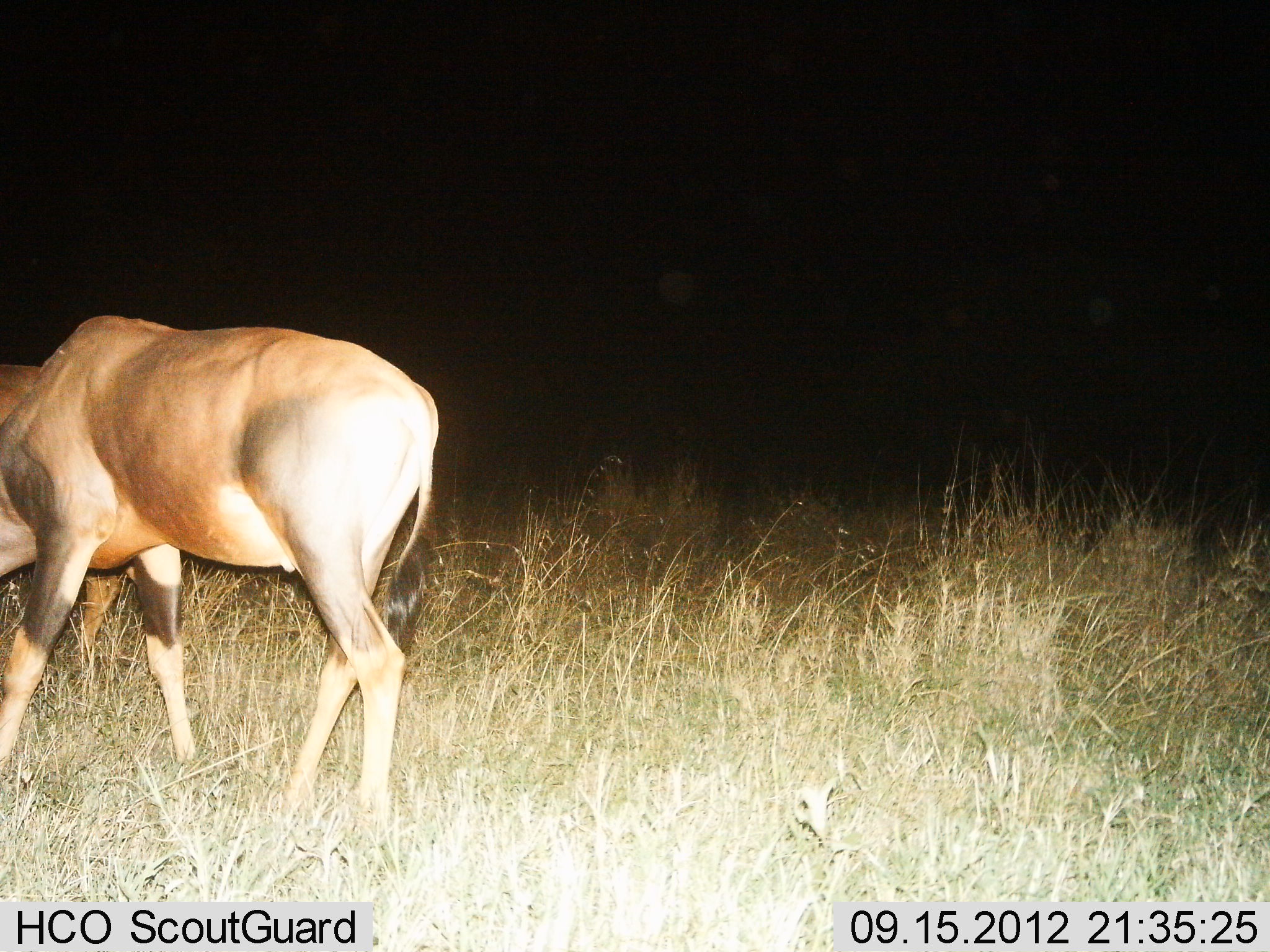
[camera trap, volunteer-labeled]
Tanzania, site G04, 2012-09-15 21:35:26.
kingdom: Animalia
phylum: Chordata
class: Mammalia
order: Artiodactyla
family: Bovidae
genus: Damaliscus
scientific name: Damaliscus lunatus jimela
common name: topi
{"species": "topi (Damaliscus lunatus jimela)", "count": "1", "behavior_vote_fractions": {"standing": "50%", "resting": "0%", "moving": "40%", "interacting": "0%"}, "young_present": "0%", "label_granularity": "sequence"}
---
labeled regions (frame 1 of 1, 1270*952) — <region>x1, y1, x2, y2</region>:
animal: <region>0, 314, 447, 862</region>